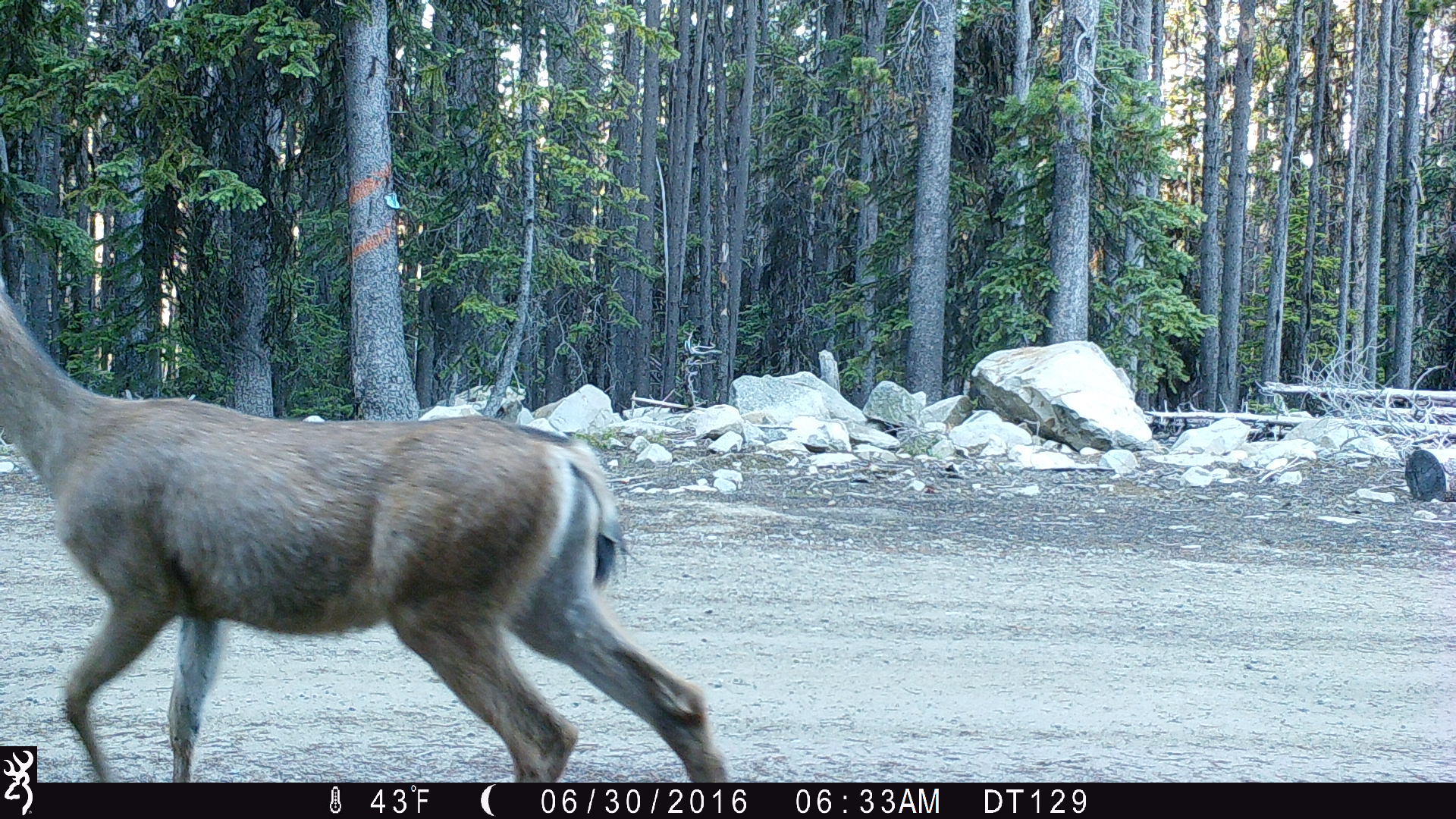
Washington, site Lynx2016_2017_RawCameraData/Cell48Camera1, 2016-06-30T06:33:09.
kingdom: Animalia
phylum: Chordata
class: Mammalia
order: Artiodactyla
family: Cervidae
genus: Odocoileus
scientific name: Odocoileus hemionus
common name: mule deer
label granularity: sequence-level